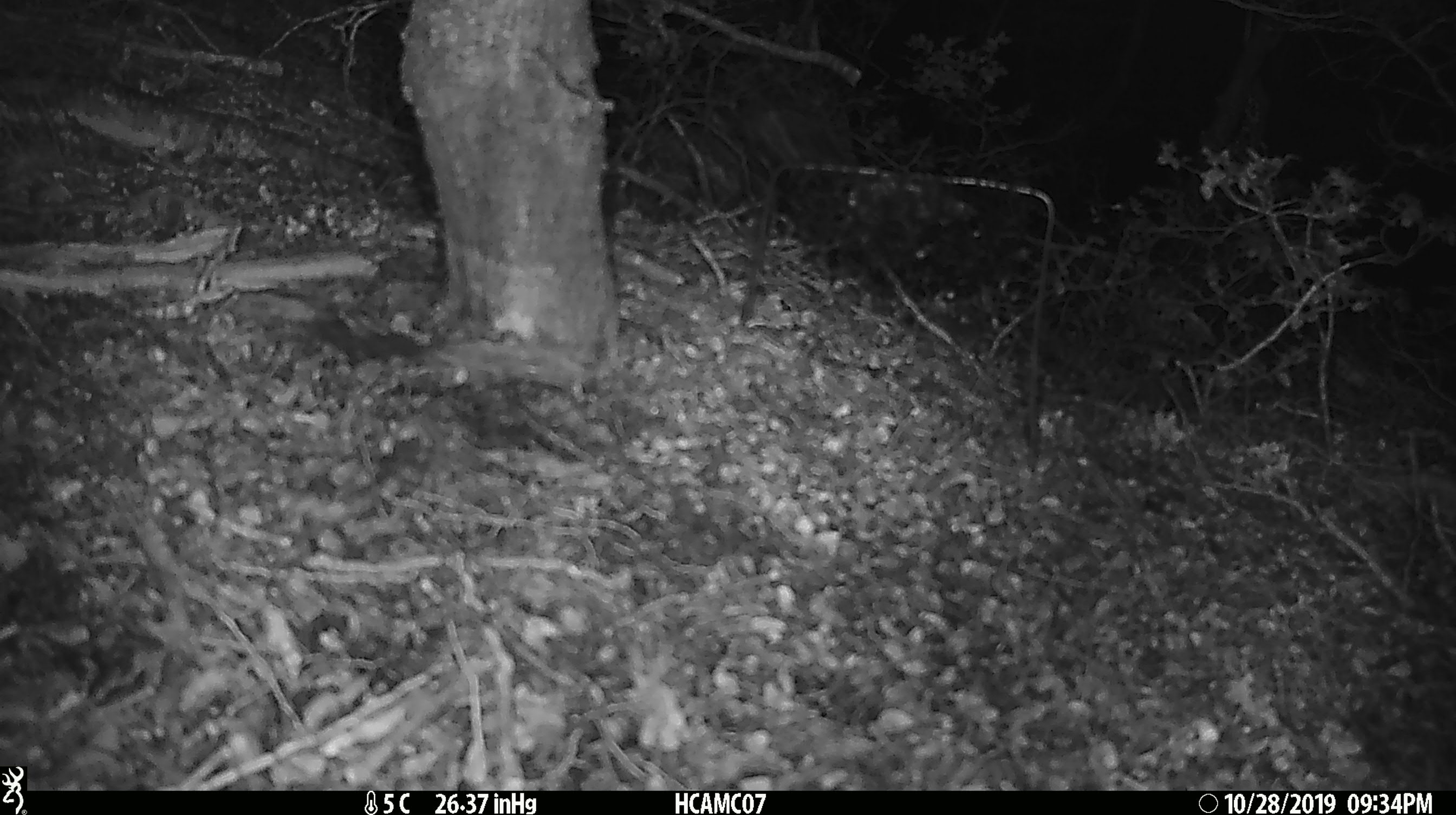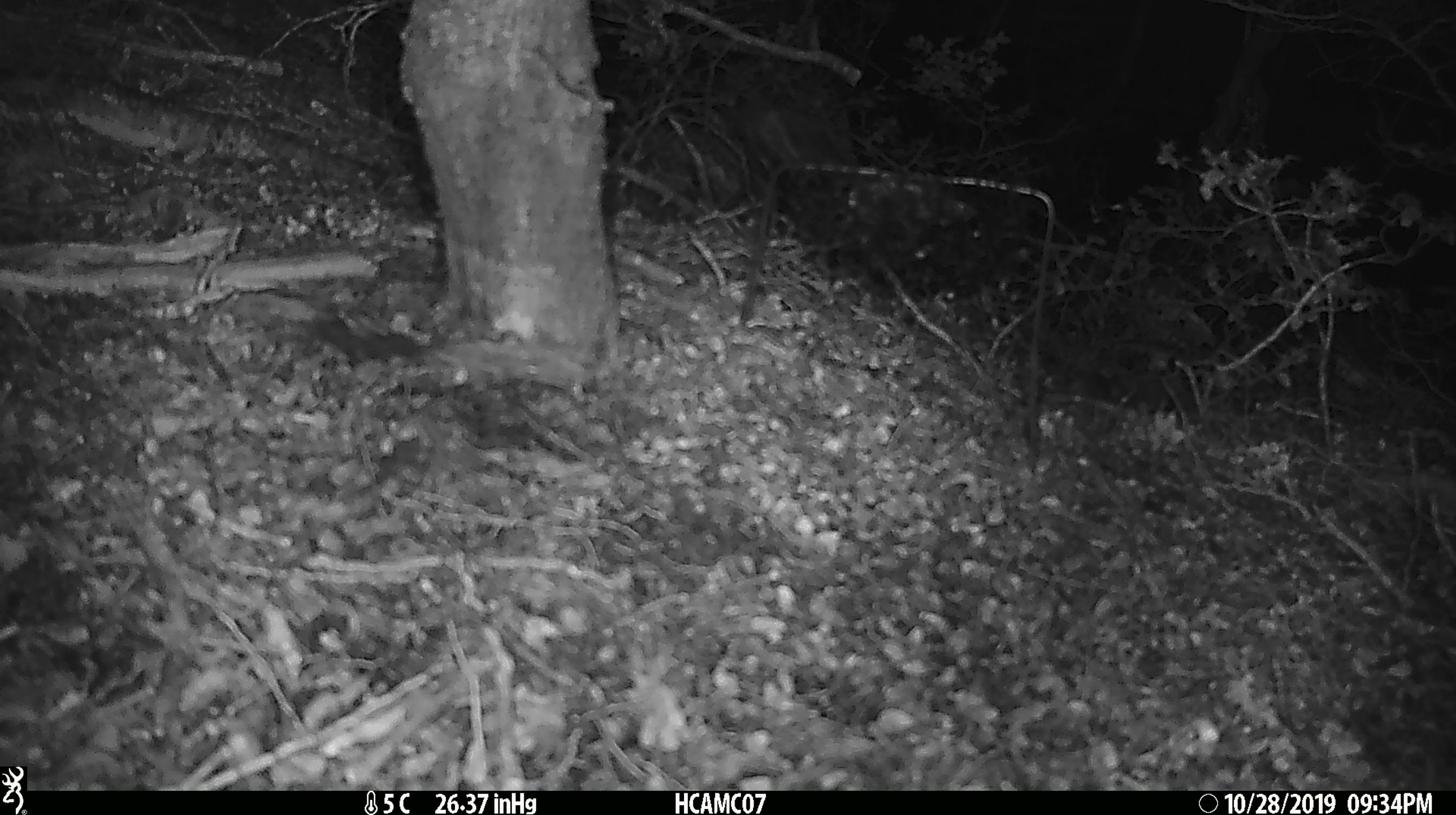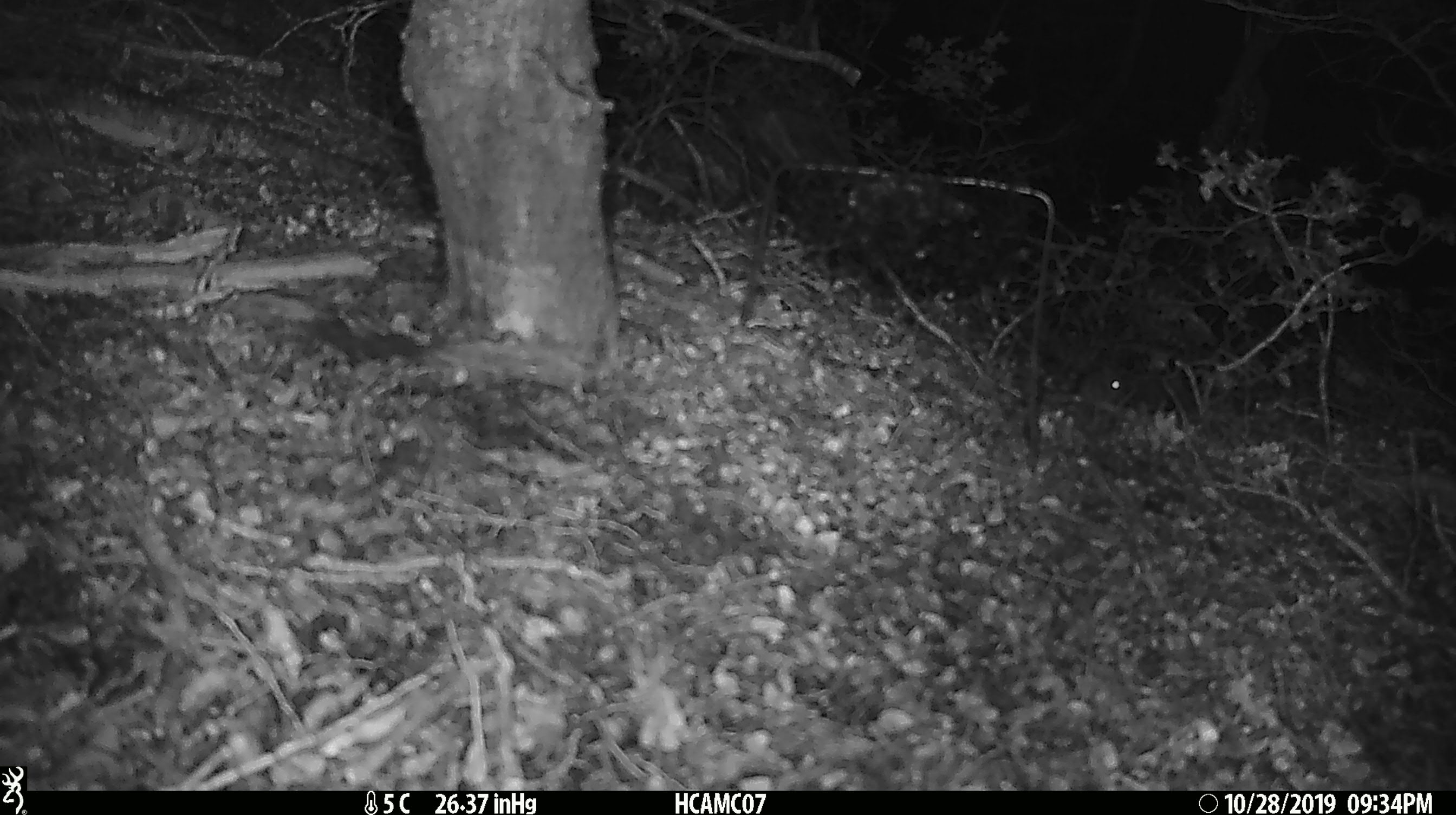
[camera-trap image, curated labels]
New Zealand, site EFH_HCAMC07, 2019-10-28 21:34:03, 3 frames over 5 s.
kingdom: Animalia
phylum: Chordata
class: Mammalia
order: Rodentia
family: Muridae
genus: Mus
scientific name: Mus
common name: mouse